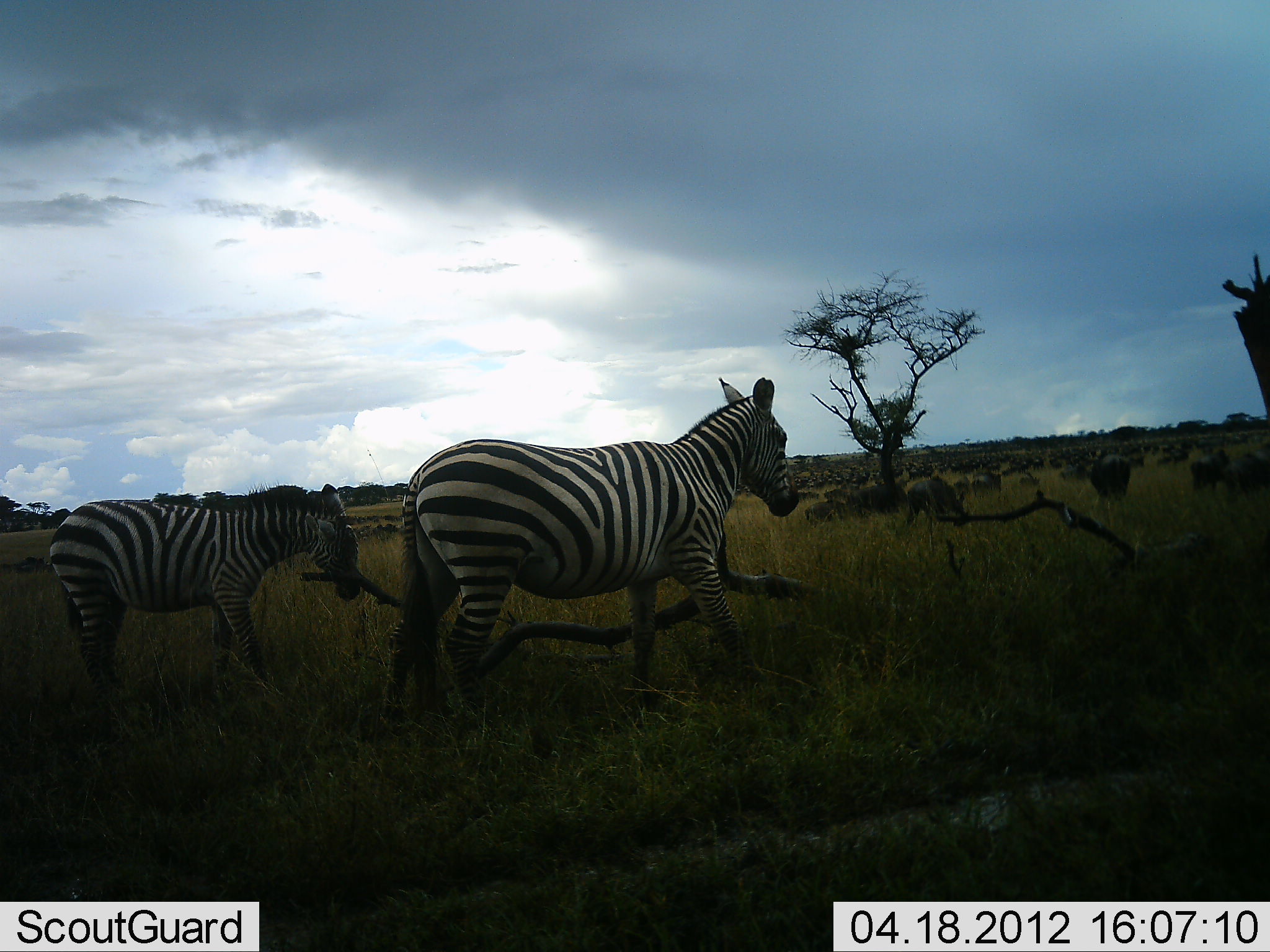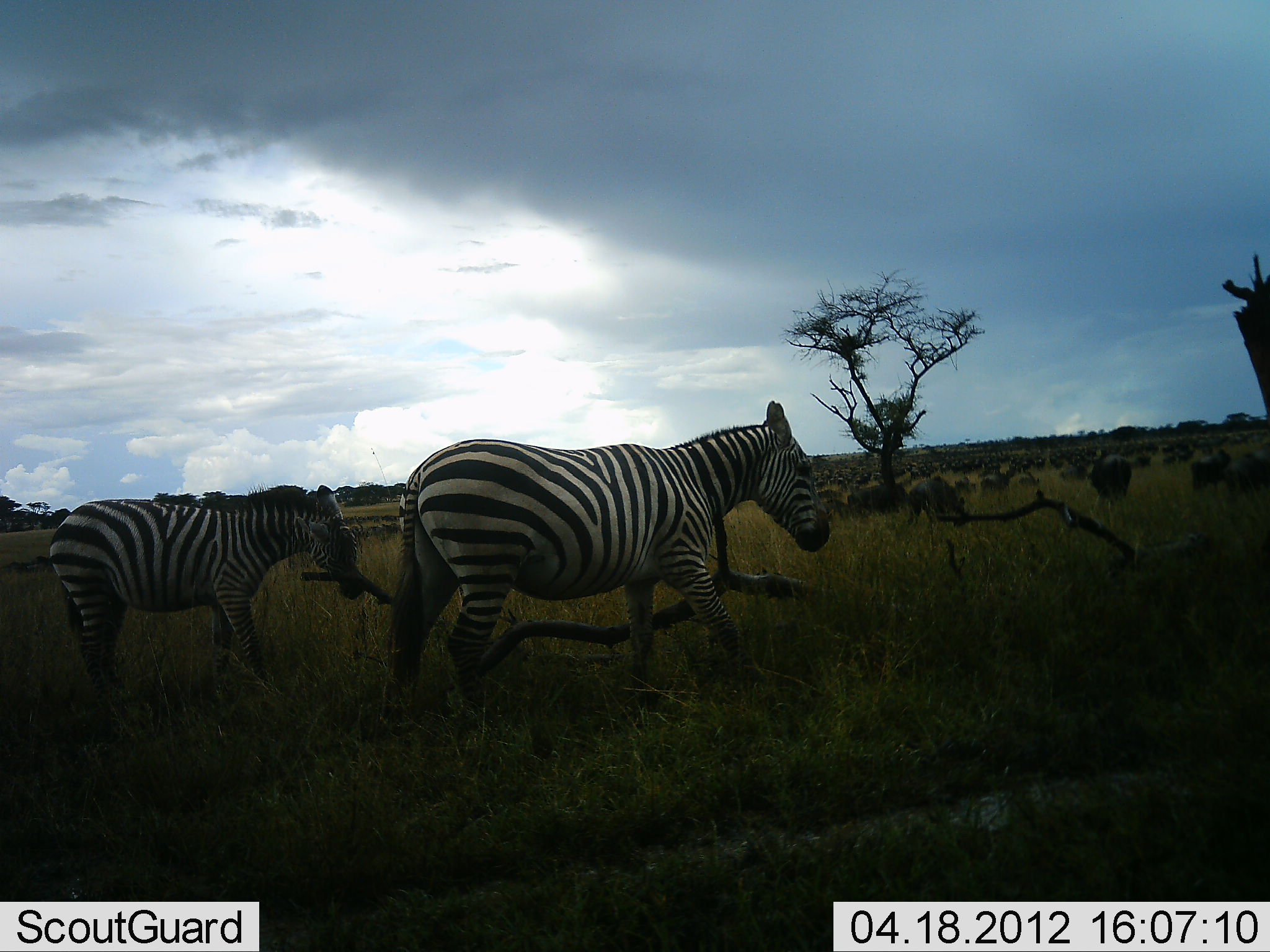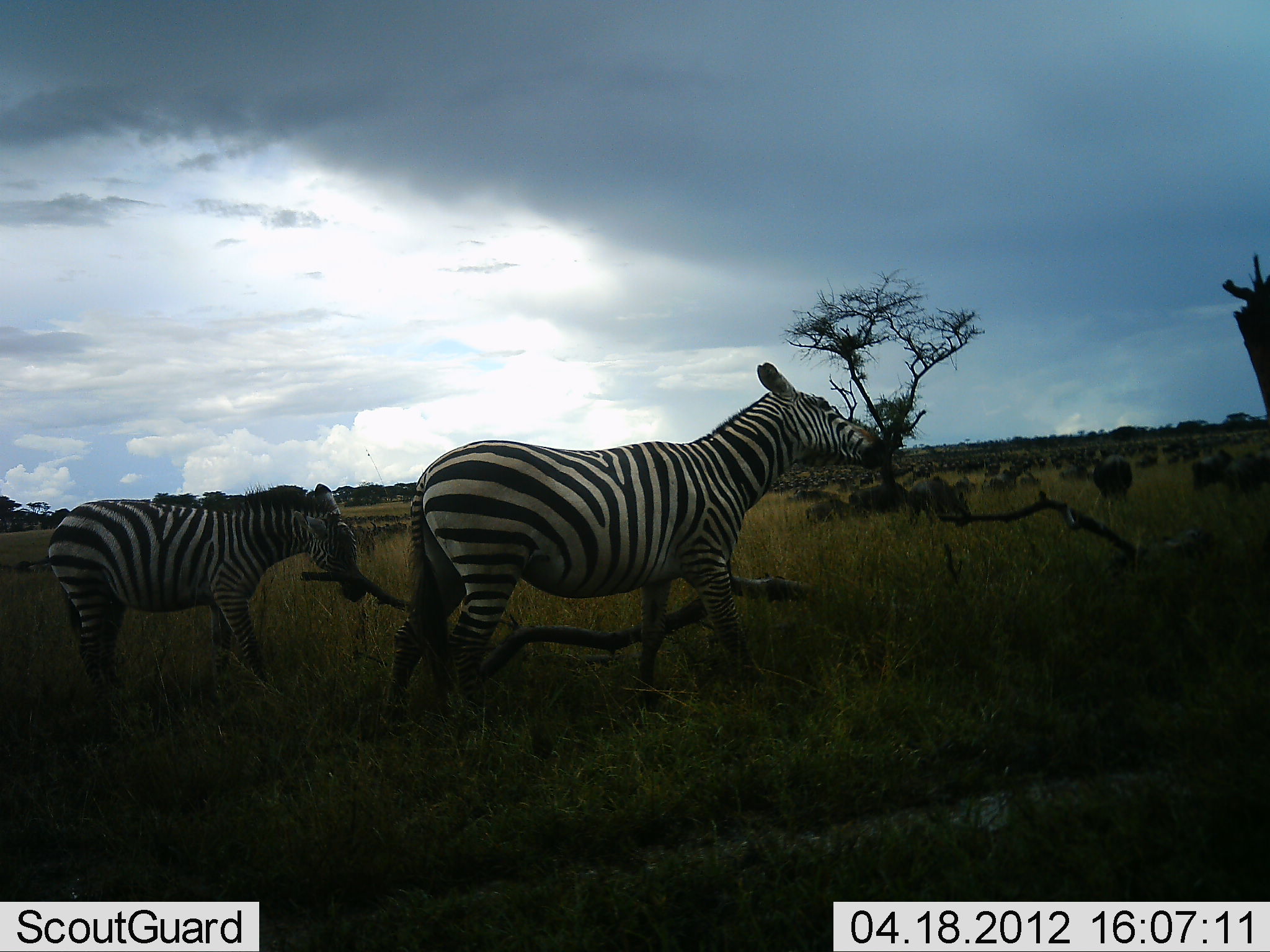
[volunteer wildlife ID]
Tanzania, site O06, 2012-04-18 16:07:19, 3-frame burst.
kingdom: Animalia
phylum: Chordata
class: Mammalia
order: Artiodactyla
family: Bovidae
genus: Connochaetes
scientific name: Connochaetes taurinus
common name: blue wildebeest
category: wildebeest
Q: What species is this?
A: Wildebeest (blue wildebeest) (Connochaetes taurinus).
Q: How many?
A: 11-50.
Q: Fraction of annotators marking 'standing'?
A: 56%.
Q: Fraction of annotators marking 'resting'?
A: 11%.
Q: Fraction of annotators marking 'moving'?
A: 44%.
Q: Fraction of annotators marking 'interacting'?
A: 11%.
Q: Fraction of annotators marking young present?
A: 0%.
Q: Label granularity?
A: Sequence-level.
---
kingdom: Animalia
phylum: Chordata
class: Mammalia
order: Perissodactyla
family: Equidae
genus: Equus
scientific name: Equus quagga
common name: plains zebra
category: zebra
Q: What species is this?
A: Zebra (plains zebra) (Equus quagga).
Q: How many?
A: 2.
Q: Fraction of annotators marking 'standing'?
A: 80%.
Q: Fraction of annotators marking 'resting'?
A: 7%.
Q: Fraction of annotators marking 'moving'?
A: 23%.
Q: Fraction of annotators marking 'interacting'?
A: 0%.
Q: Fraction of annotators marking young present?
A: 7%.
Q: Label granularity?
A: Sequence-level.